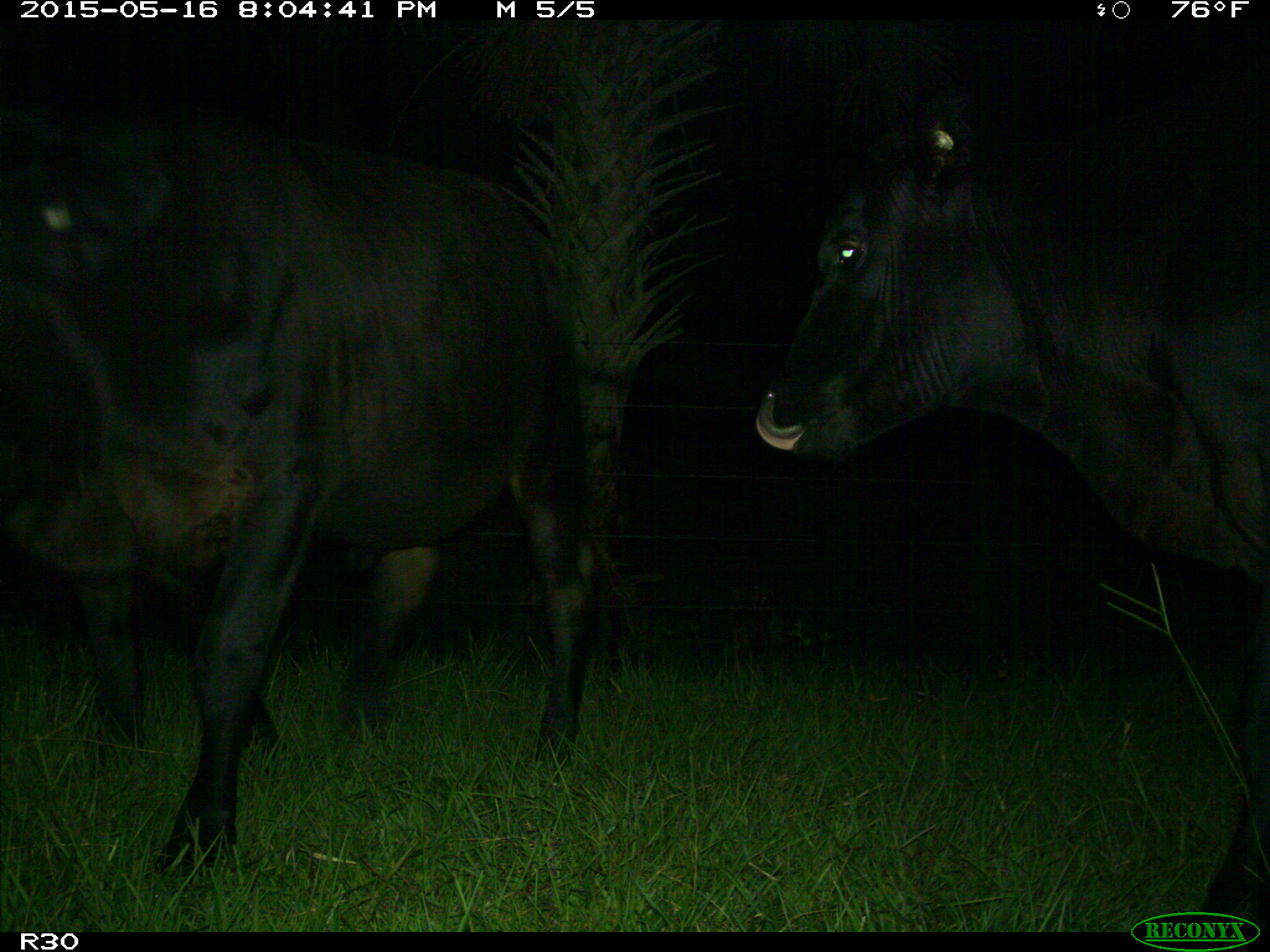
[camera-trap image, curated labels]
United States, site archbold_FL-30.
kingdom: Animalia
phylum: Chordata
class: Mammalia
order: Artiodactyla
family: Bovidae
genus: Bos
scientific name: Bos taurus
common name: domestic cow